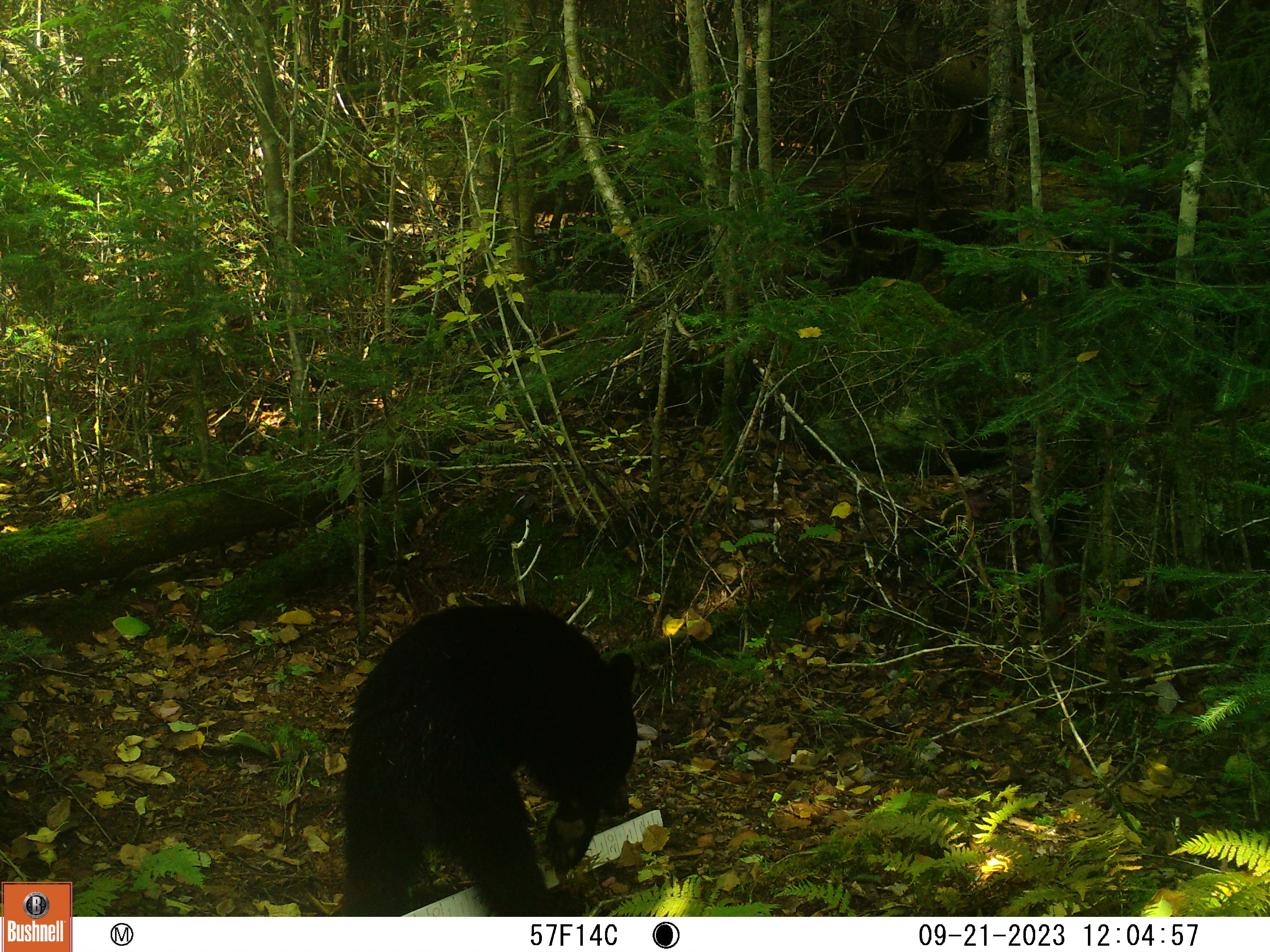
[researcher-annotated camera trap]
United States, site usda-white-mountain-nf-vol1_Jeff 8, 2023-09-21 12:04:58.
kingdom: Animalia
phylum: Chordata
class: Mammalia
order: Carnivora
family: Ursidae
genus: Ursus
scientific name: Ursus americanus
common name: black bear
Black bear (Ursus americanus).